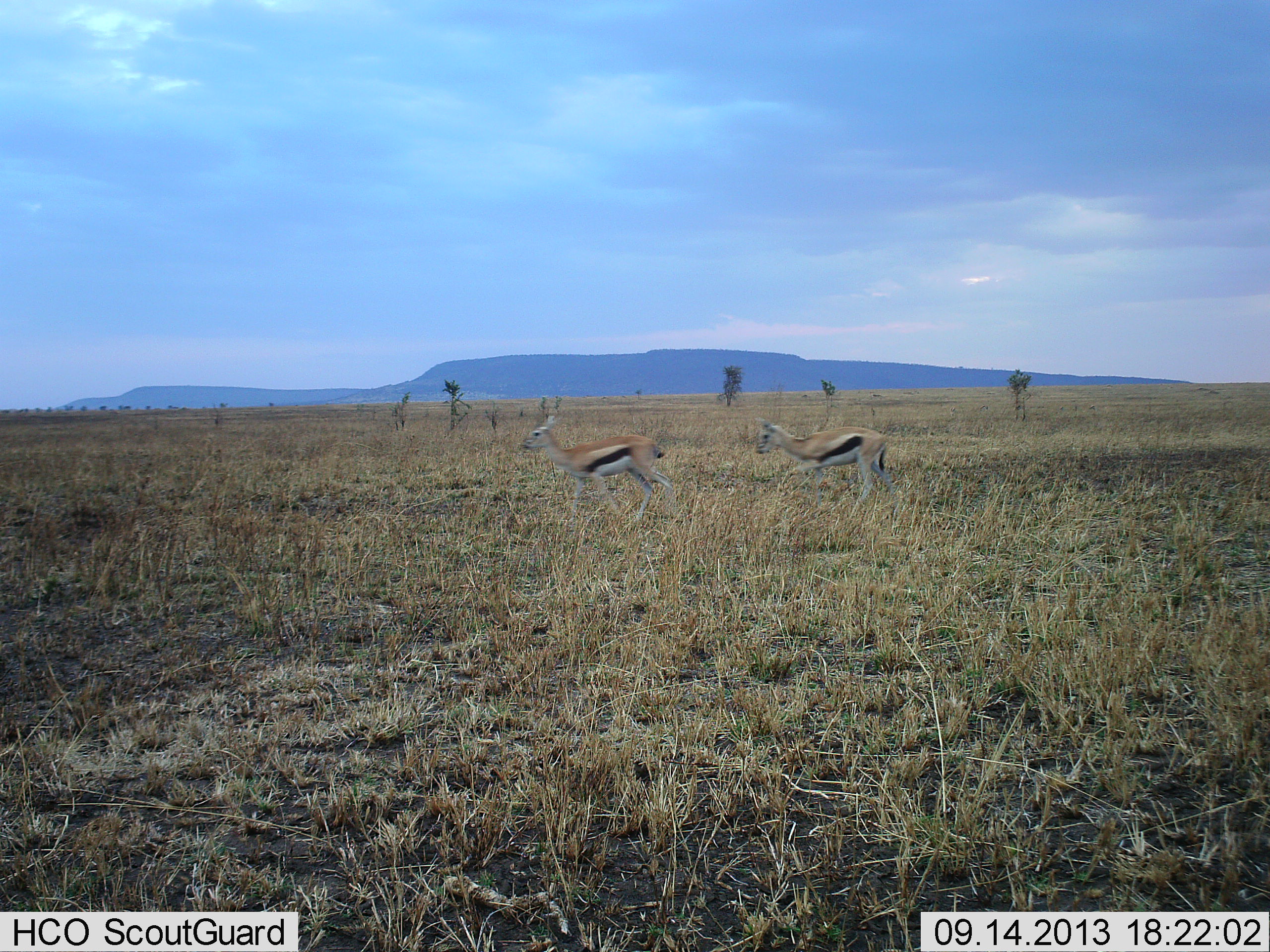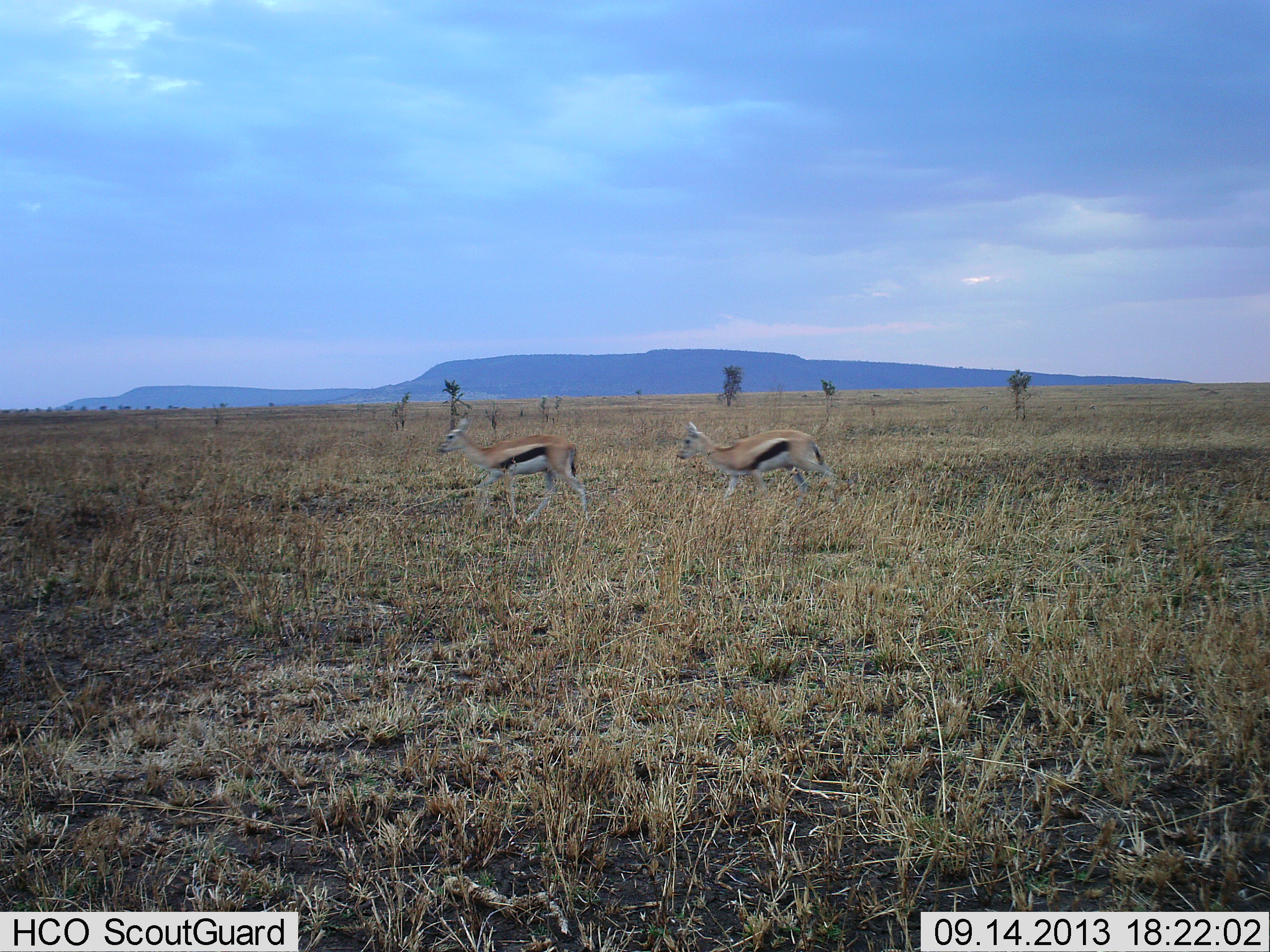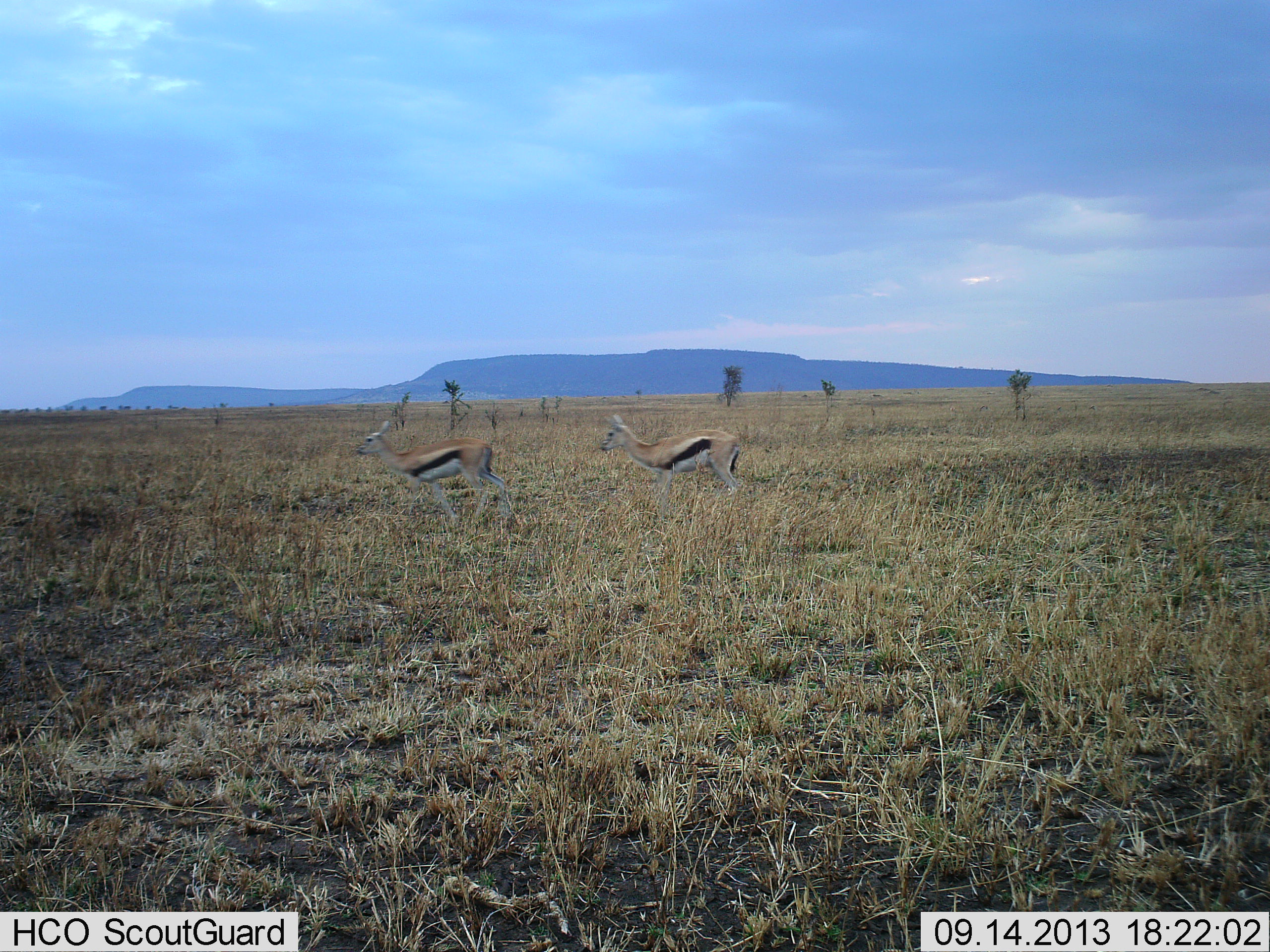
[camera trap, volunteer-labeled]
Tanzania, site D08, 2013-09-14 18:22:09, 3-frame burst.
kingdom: Animalia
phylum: Chordata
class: Mammalia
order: Artiodactyla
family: Bovidae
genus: Eudorcas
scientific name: Eudorcas thomsonii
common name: thomson's gazelle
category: gazellethomsons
Gazellethomsons (thomson's gazelle) (Eudorcas thomsonii), count 2. Behavior (volunteer vote fractions): standing 20%, resting 0%, moving 100%, interacting 0%. Young present (vote fraction): 0%. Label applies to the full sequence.